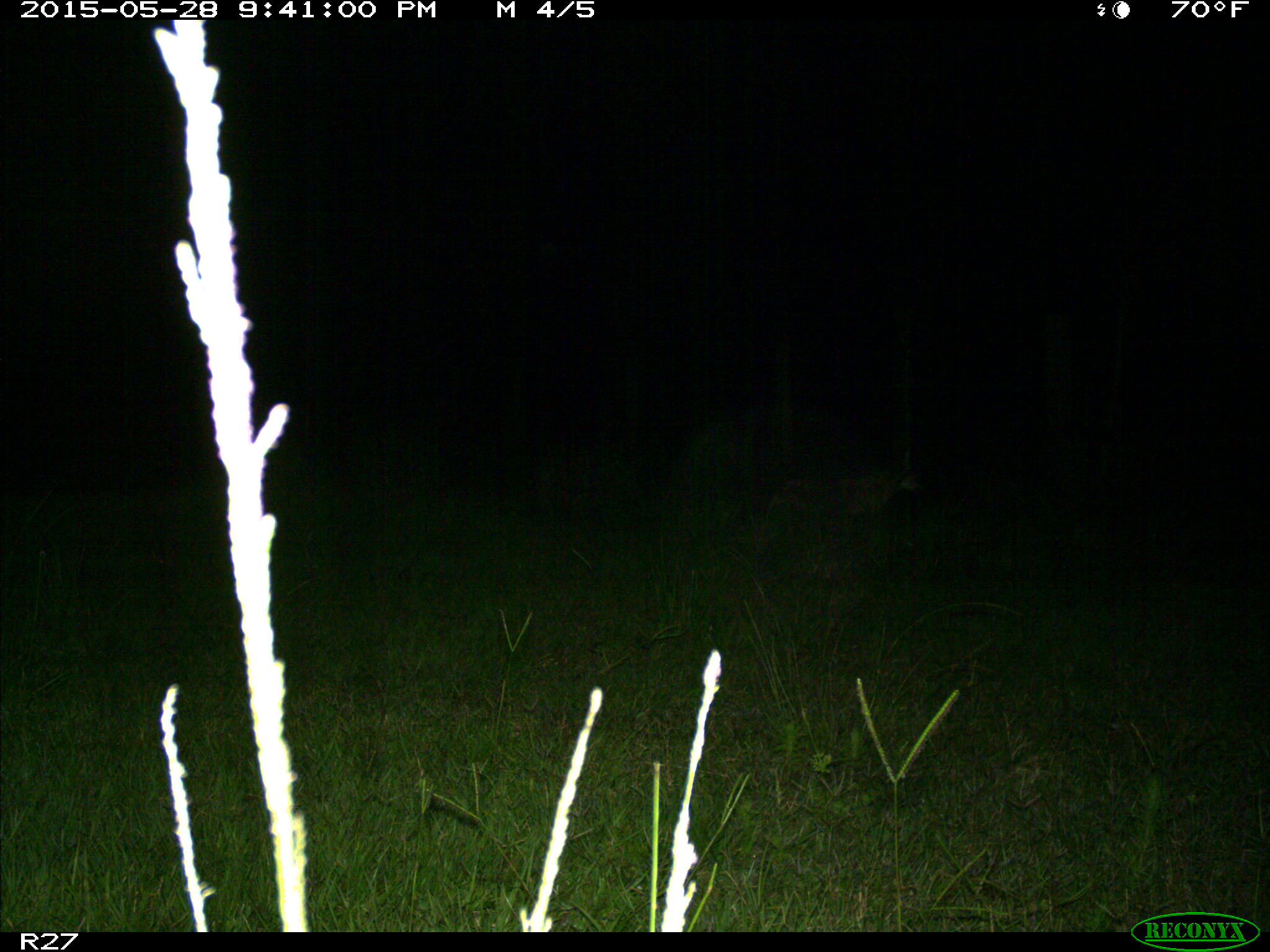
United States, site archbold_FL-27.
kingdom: Animalia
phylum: Chordata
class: Mammalia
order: Carnivora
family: Canidae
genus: Canis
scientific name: Canis latrans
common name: coyote